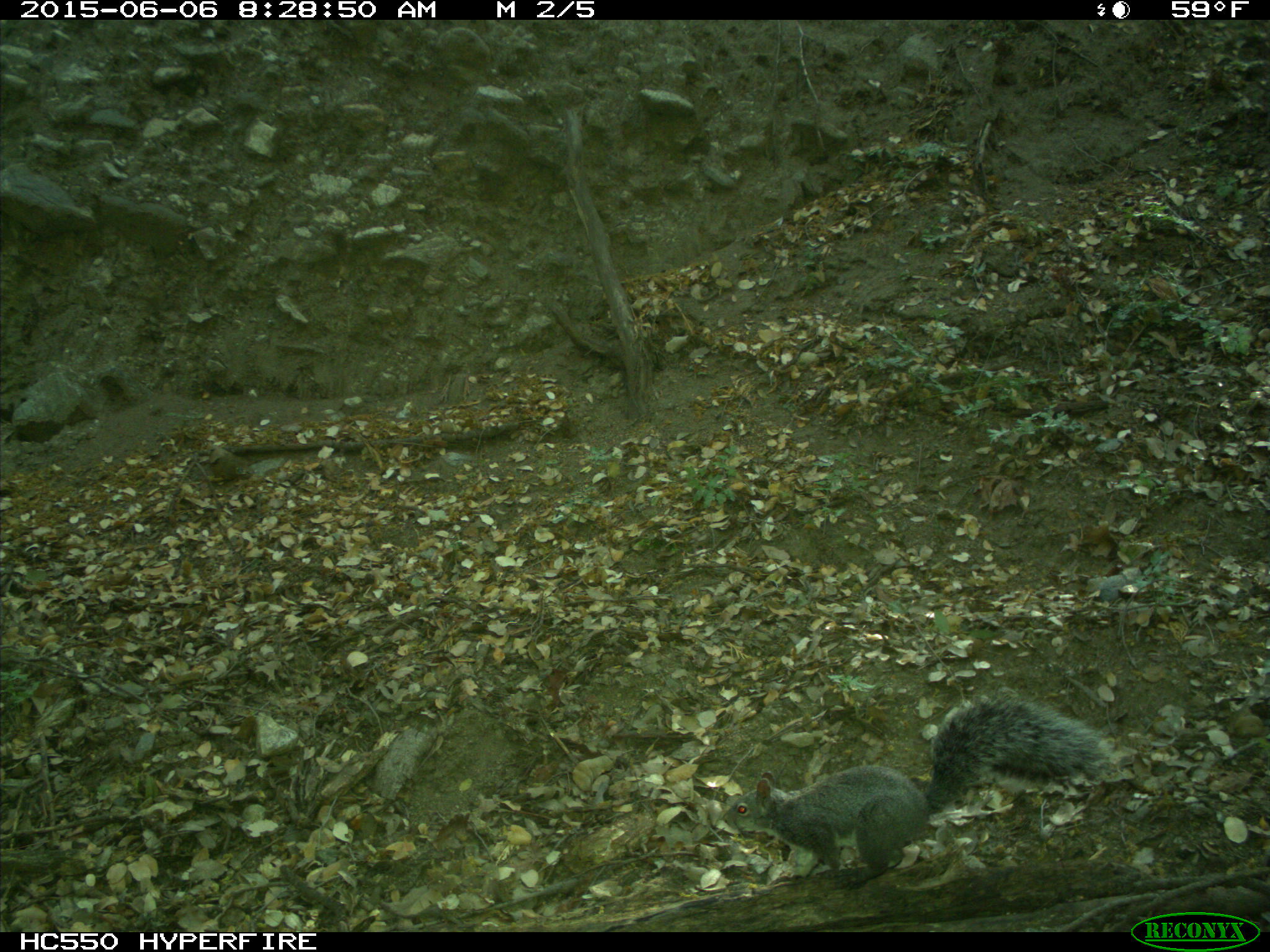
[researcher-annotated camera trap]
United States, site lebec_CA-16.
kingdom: Animalia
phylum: Chordata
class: Mammalia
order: Rodentia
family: Sciuridae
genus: Sciurus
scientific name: Sciurus carolinensis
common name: eastern gray squirrel